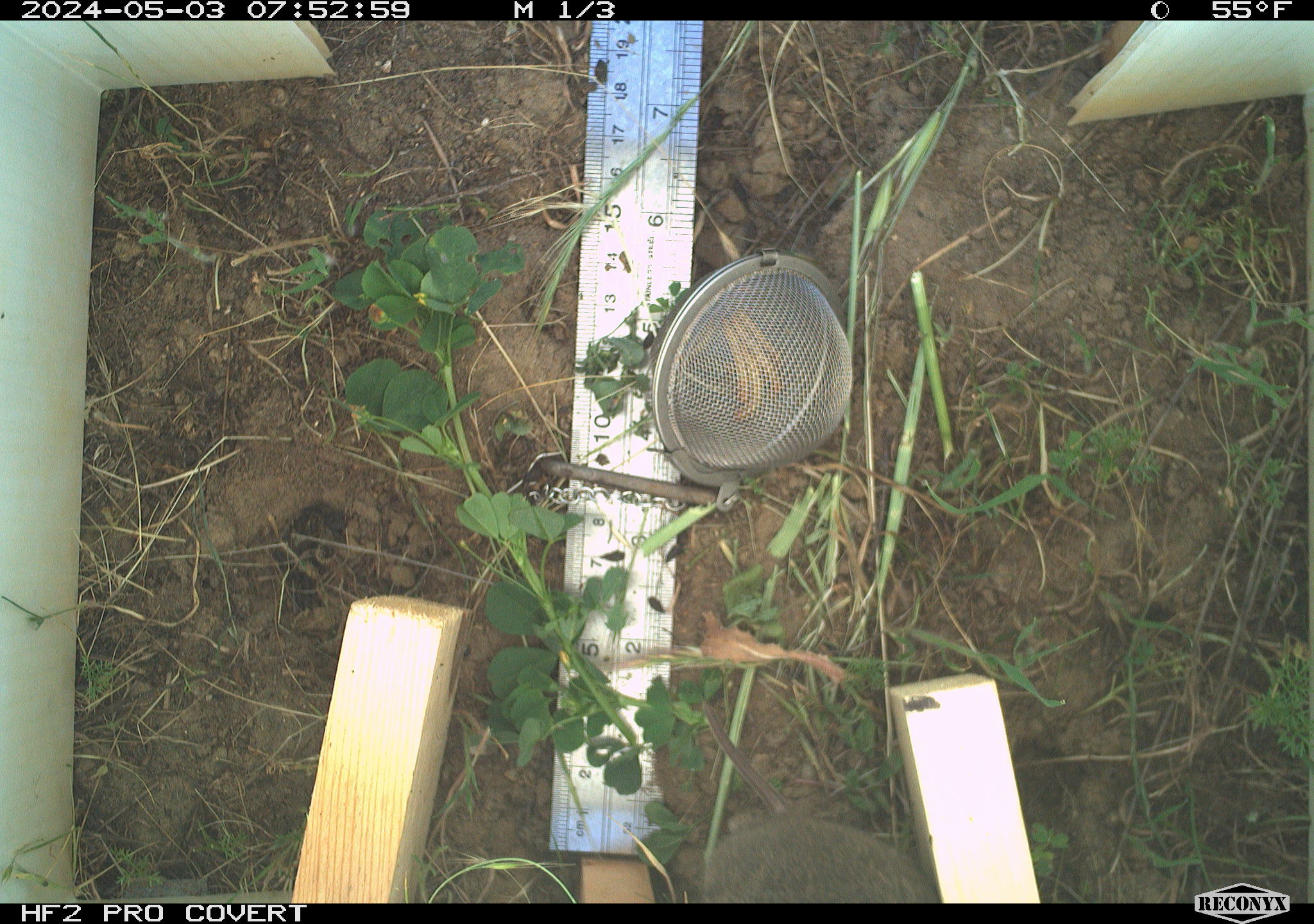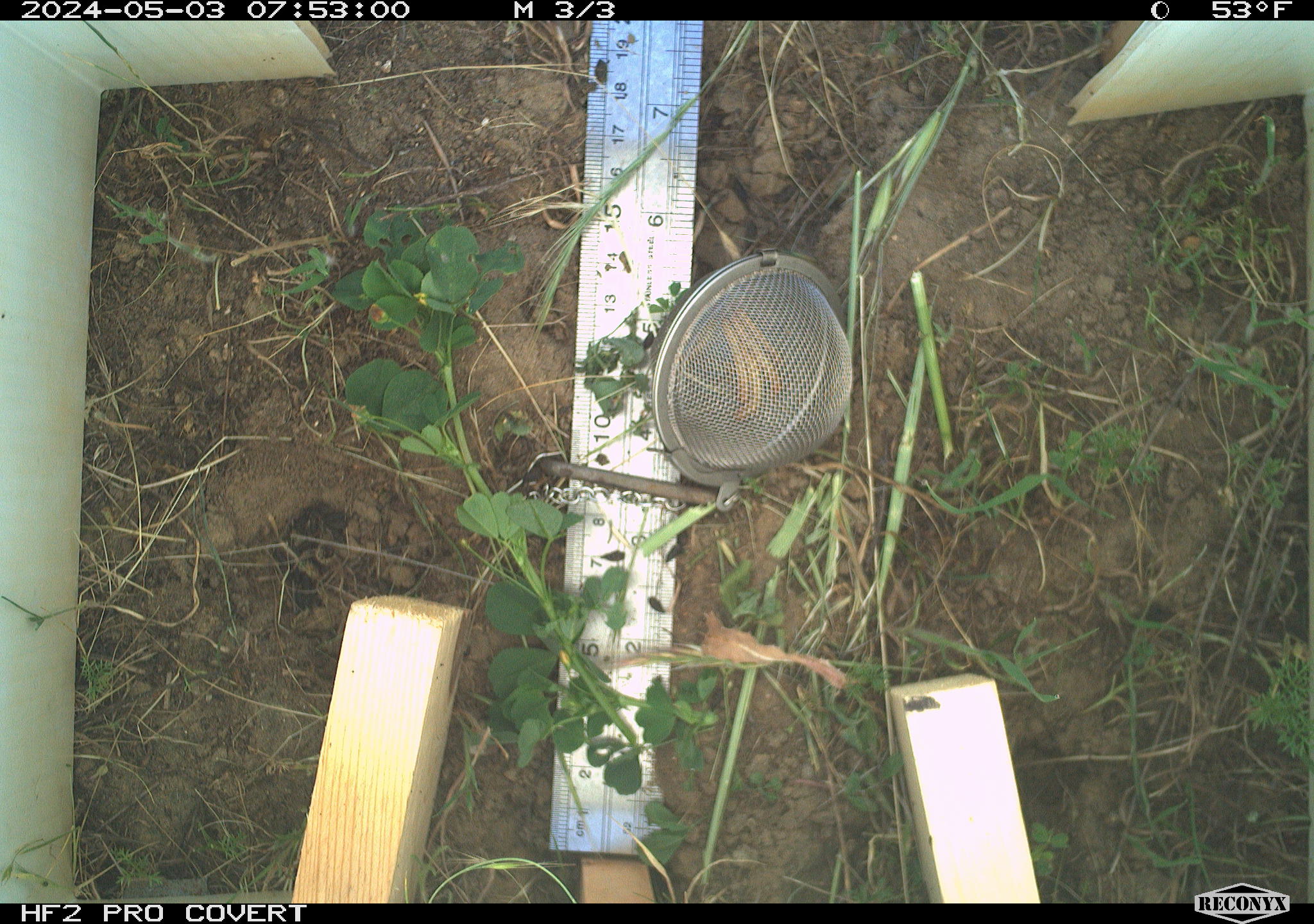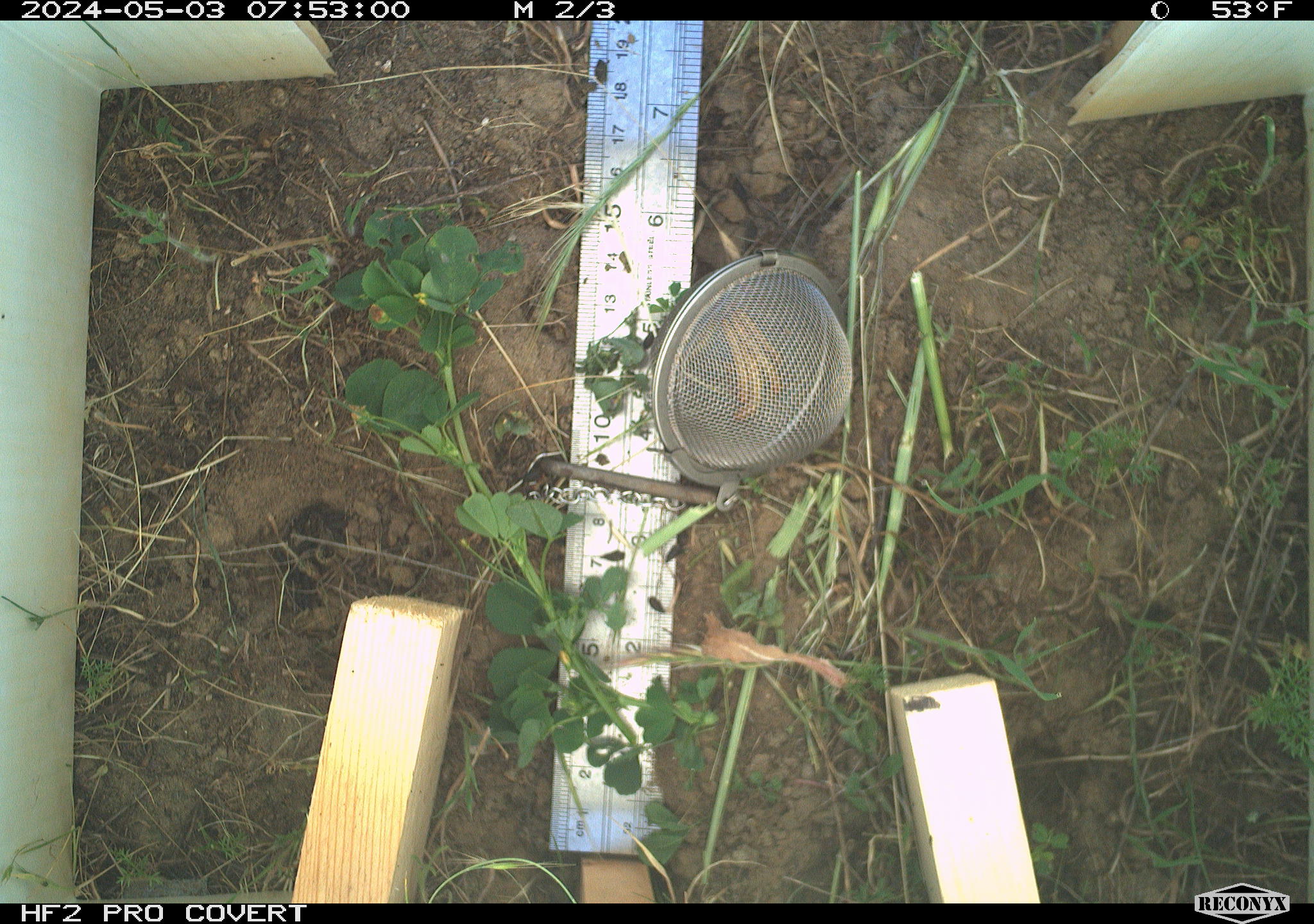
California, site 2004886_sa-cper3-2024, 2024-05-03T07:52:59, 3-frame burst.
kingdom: Animalia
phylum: Chordata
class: Mammalia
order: Rodentia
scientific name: Rodentia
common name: rodent